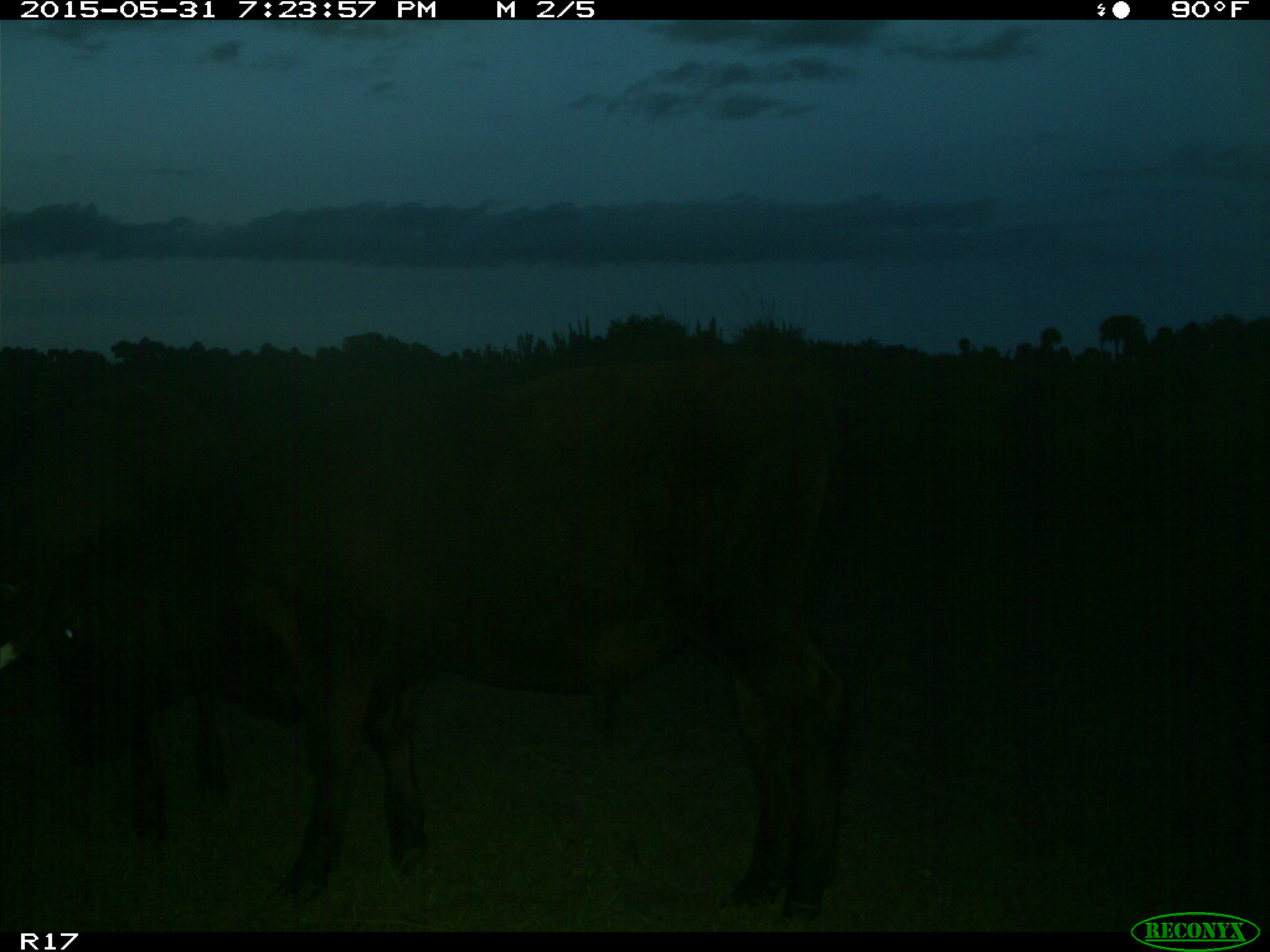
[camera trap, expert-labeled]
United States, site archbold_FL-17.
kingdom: Animalia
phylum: Chordata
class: Mammalia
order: Artiodactyla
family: Bovidae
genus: Bos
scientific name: Bos taurus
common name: domestic cow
Bos taurus (domestic cow).